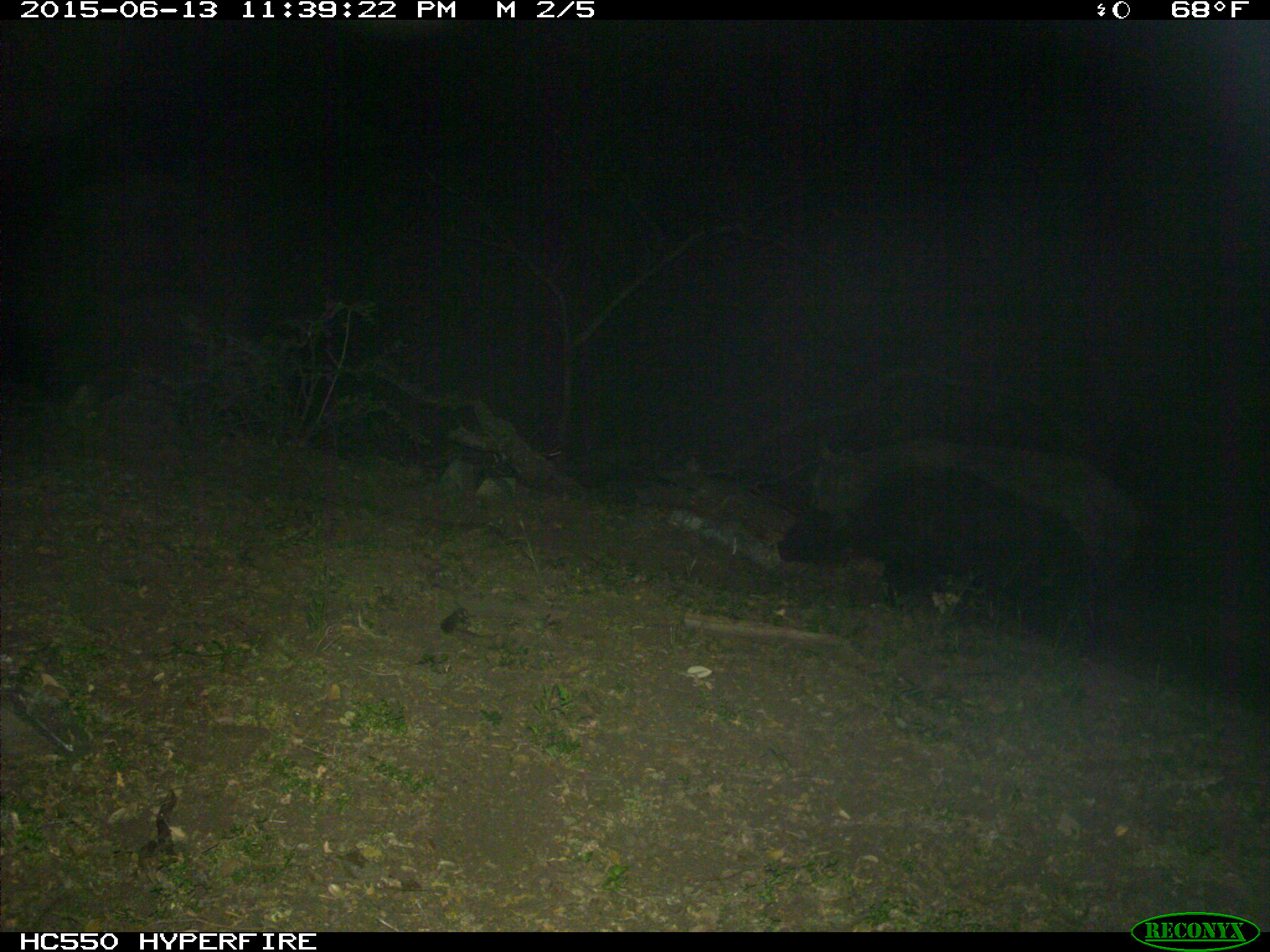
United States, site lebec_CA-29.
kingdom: Animalia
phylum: Chordata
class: Mammalia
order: Artiodactyla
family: Suidae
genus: Sus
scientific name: Sus scrofa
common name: wild boar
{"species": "Sus scrofa (wild boar)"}